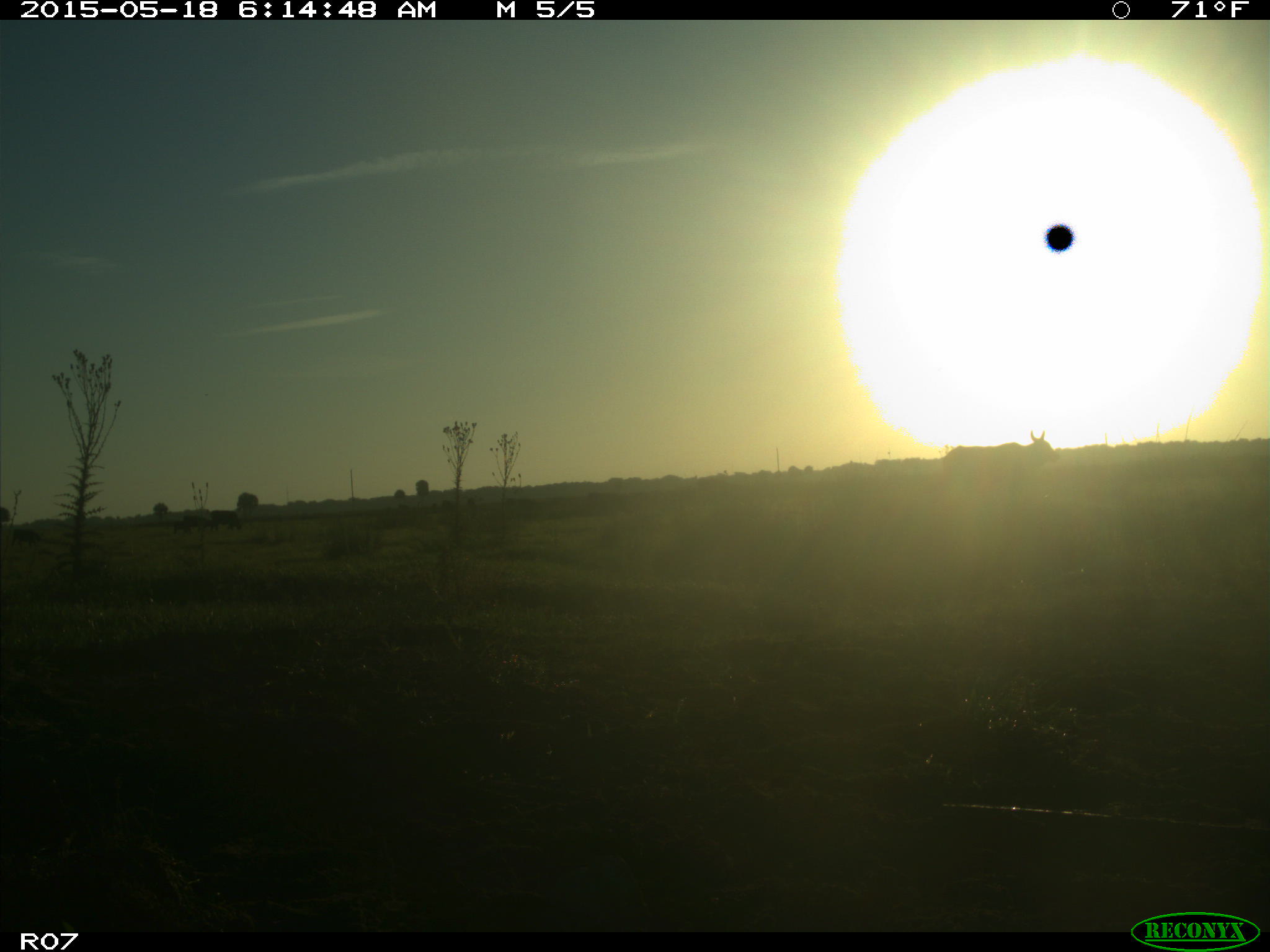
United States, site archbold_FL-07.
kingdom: Animalia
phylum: Chordata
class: Mammalia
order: Artiodactyla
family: Bovidae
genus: Bos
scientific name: Bos taurus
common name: domestic cow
Bos taurus (domestic cow).